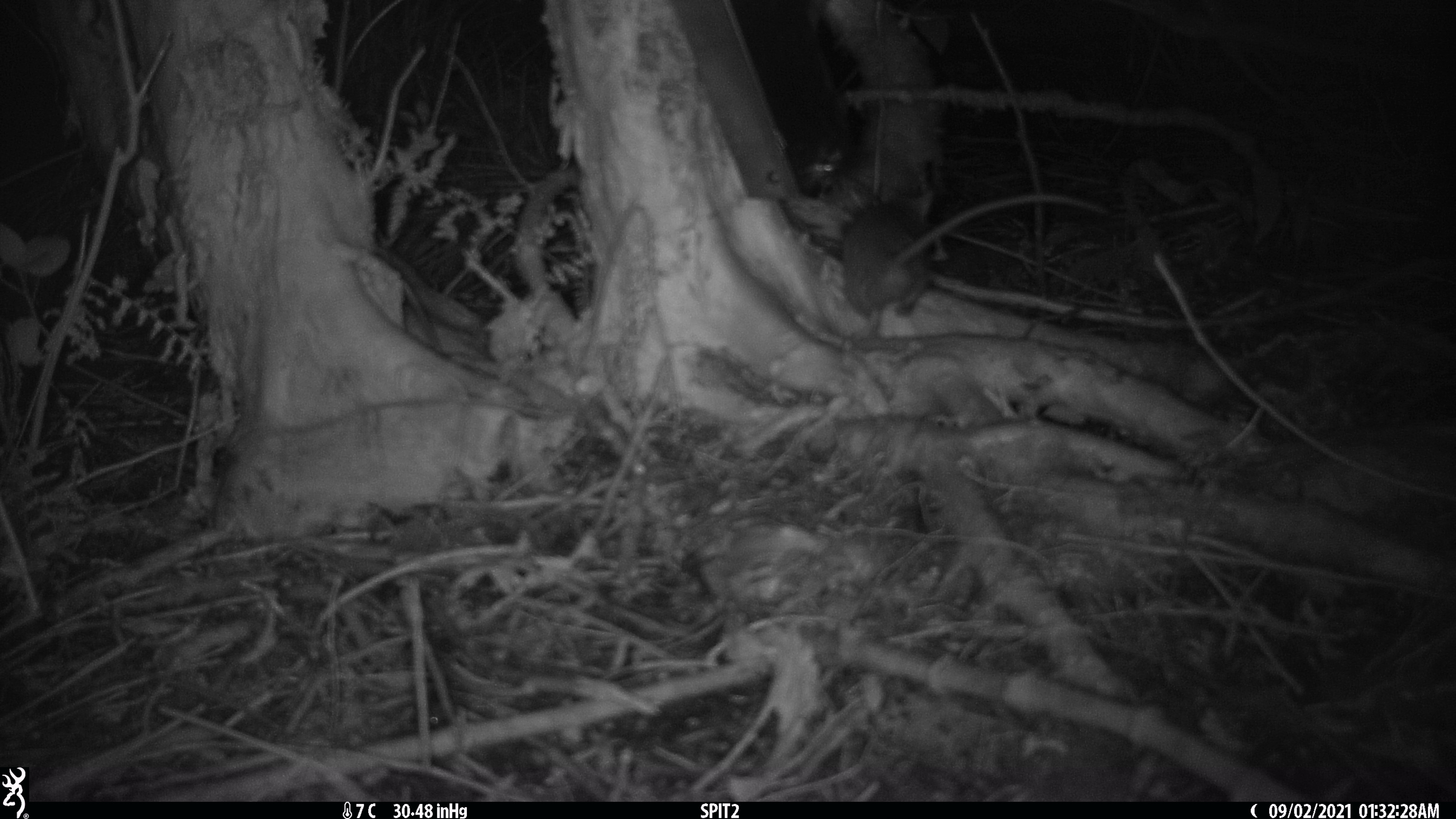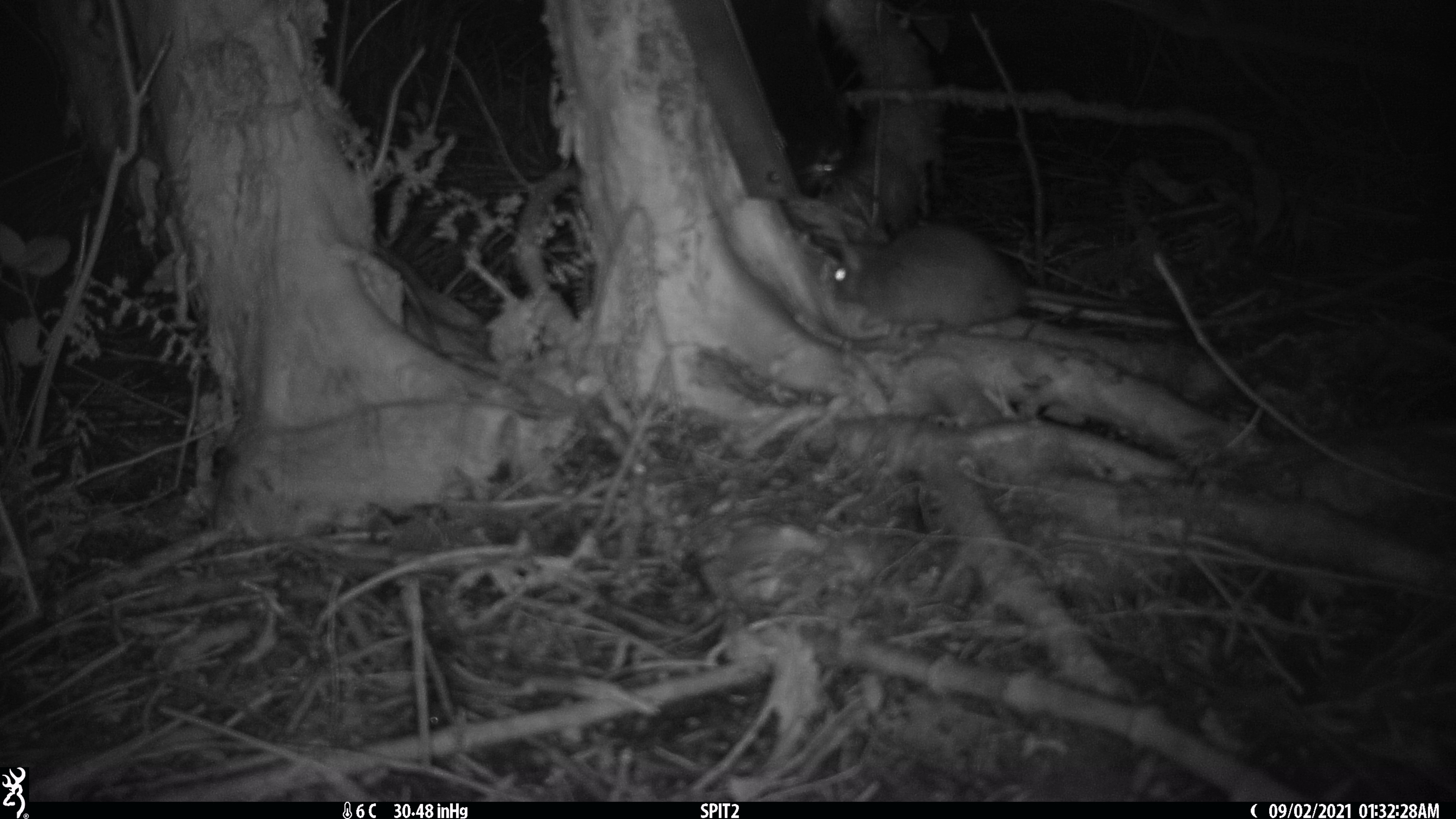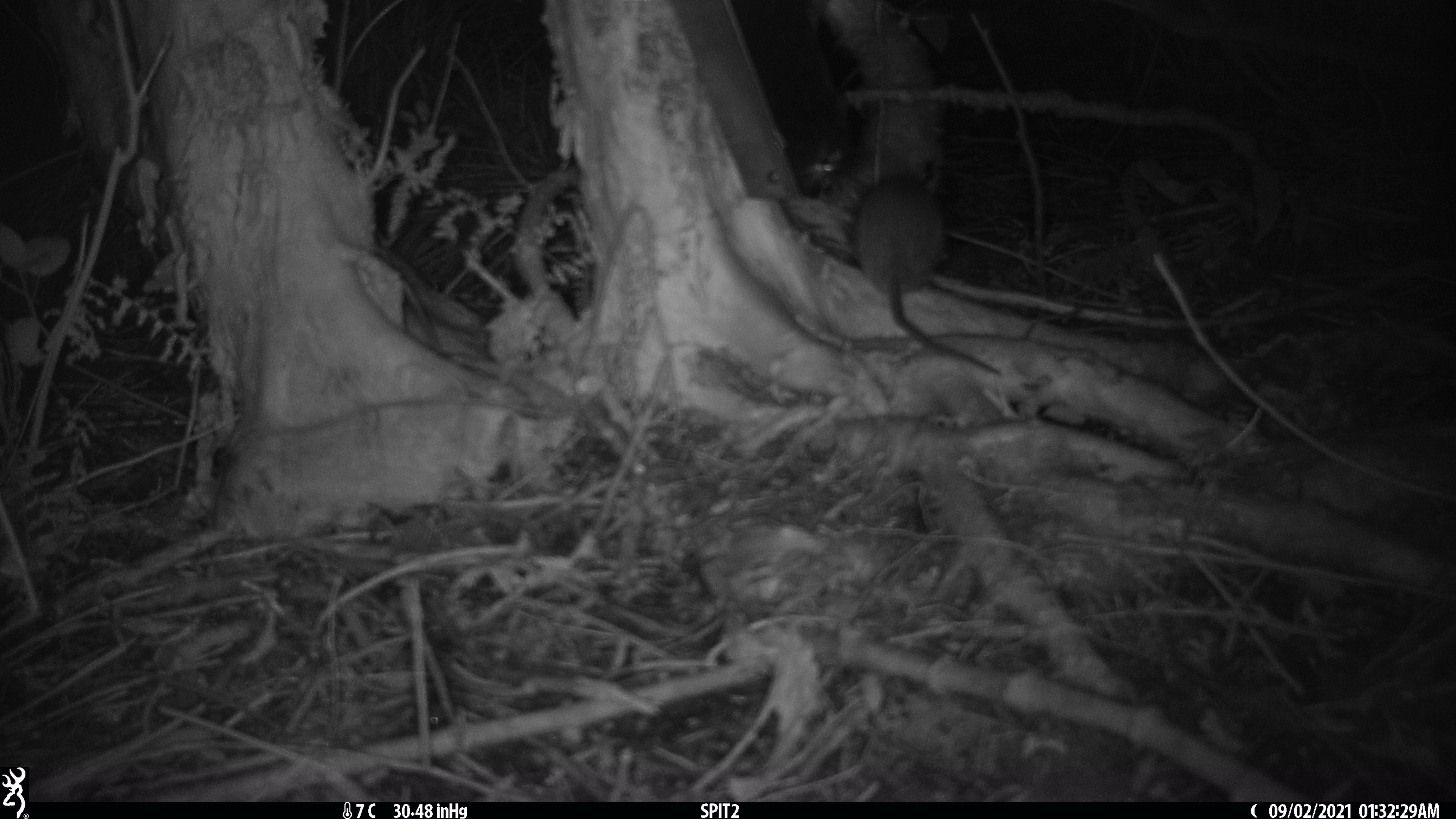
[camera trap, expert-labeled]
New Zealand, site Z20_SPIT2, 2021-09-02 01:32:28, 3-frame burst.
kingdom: Animalia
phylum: Chordata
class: Mammalia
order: Rodentia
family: Muridae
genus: Rattus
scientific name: Rattus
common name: rat